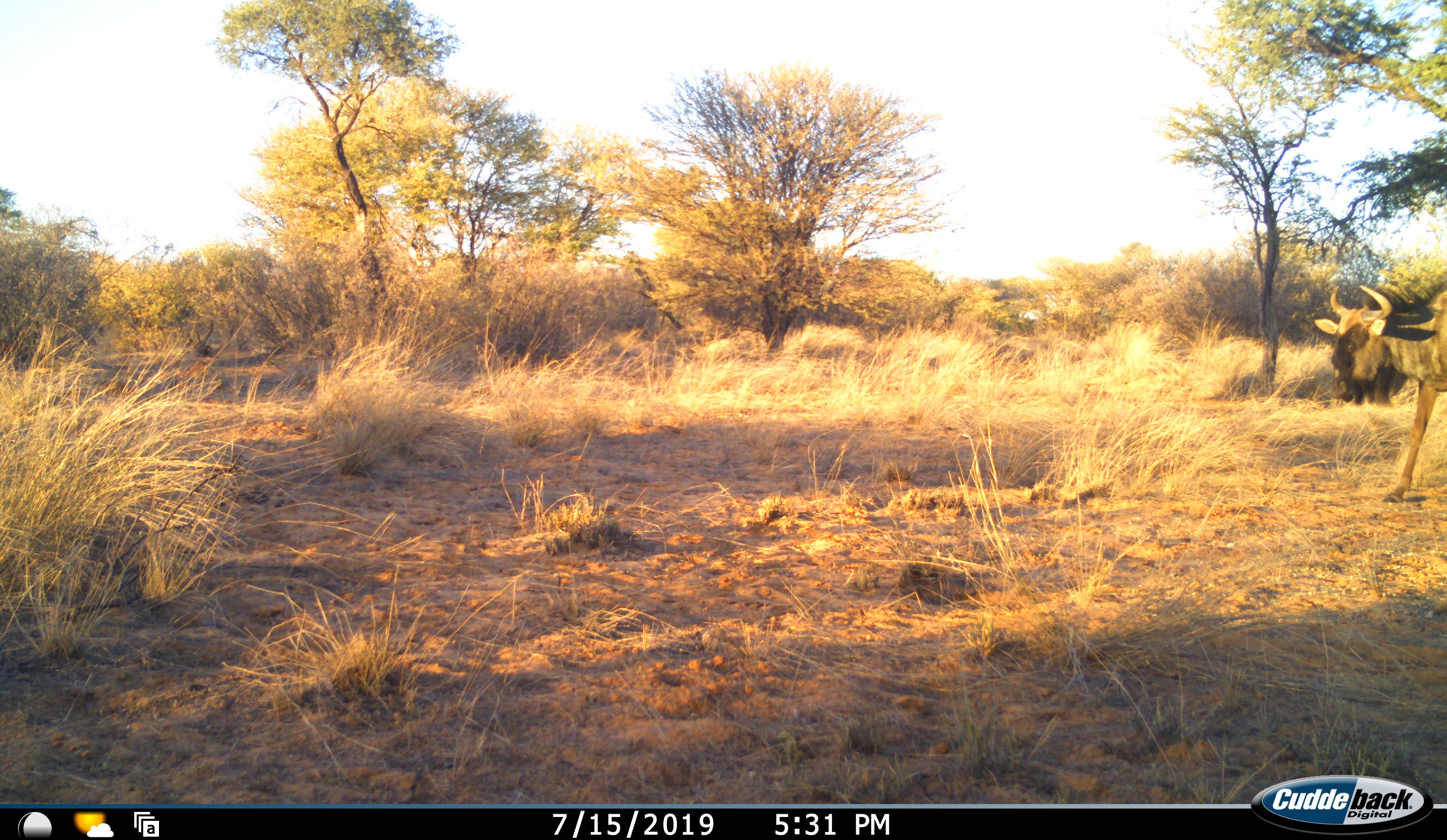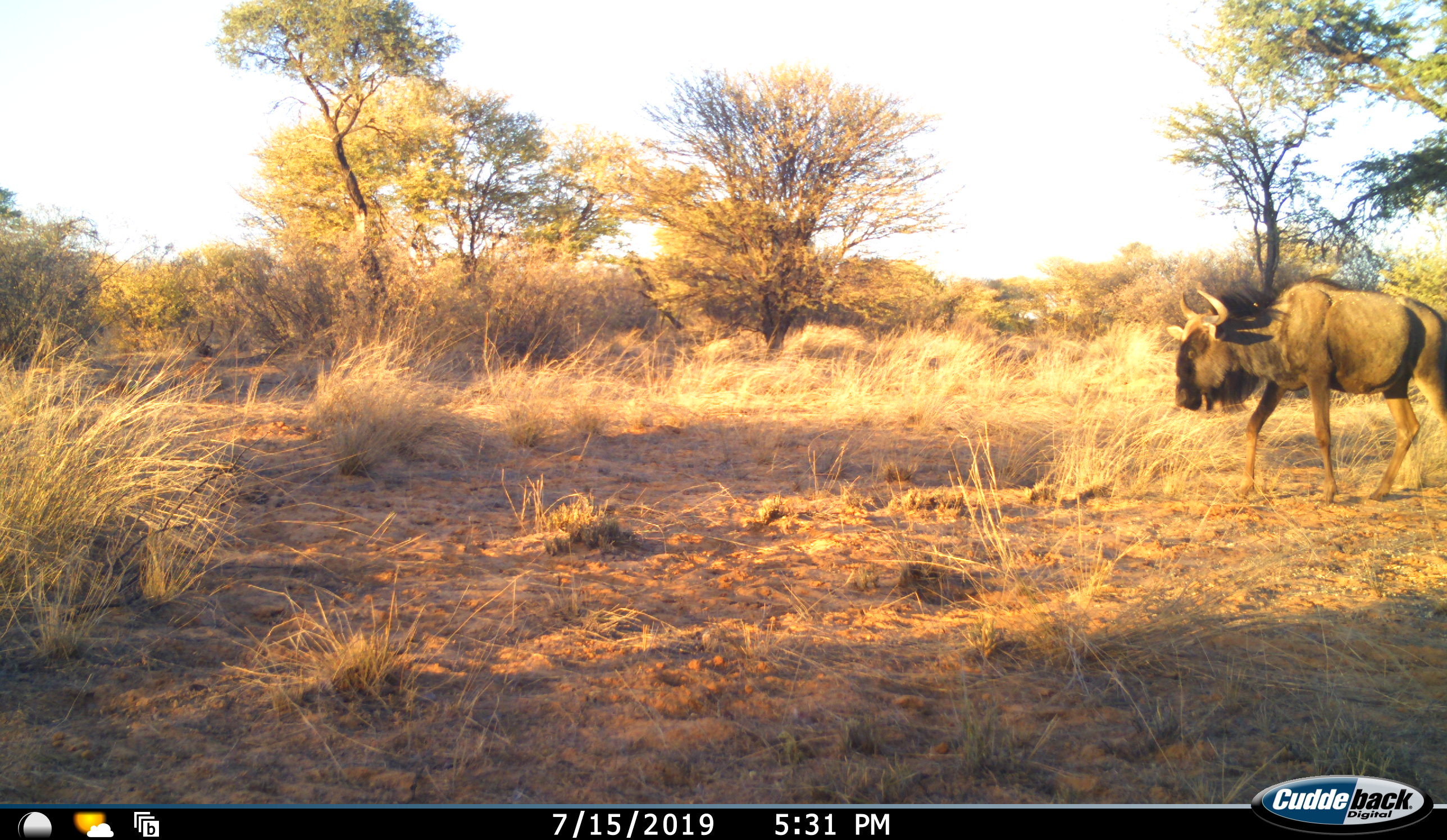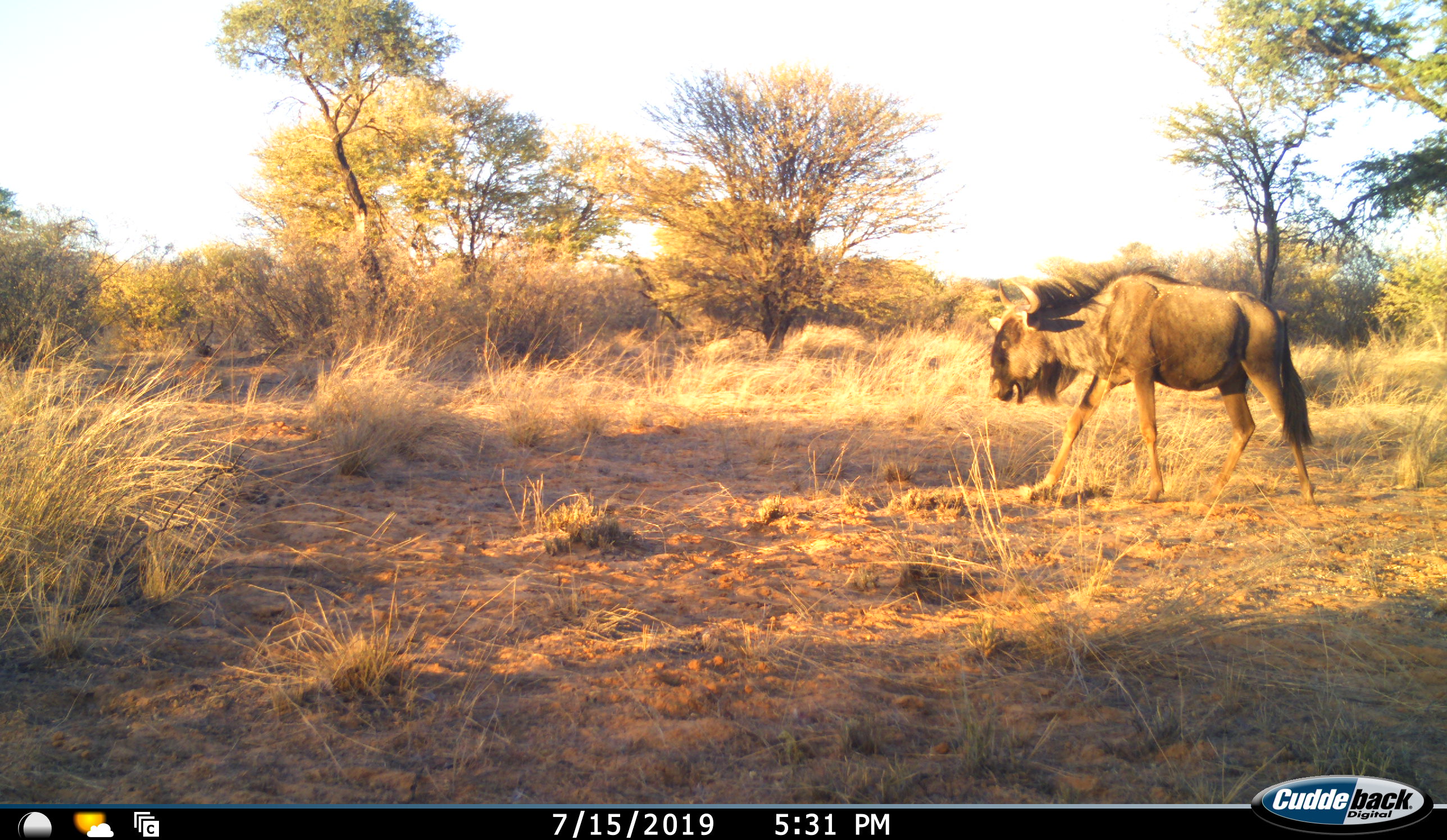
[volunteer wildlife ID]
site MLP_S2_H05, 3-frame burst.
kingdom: Animalia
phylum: Chordata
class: Mammalia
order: Artiodactyla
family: Bovidae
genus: Connochaetes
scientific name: Connochaetes taurinus taurinus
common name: blue wildebeest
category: wildebeestblue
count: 1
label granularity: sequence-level